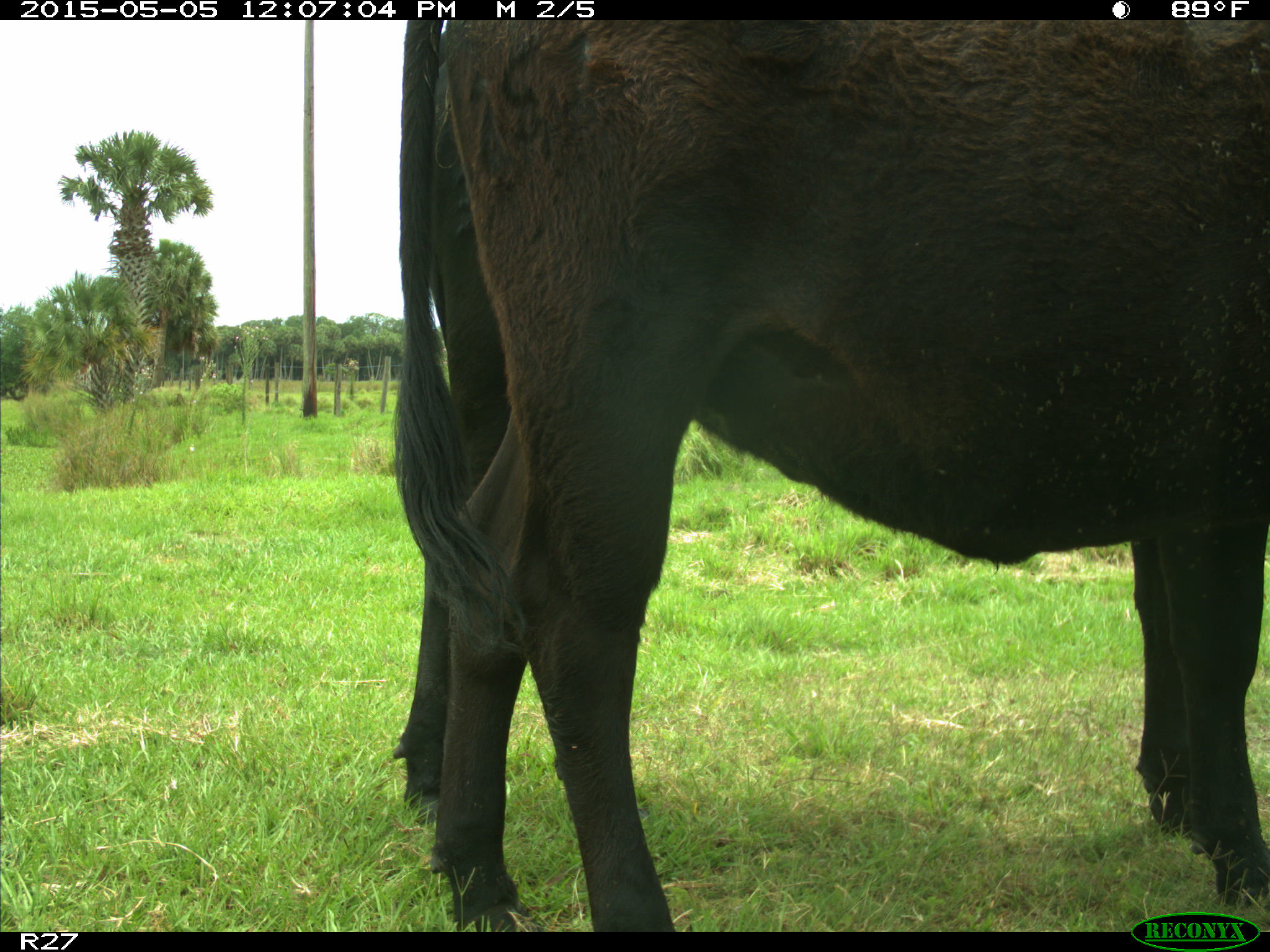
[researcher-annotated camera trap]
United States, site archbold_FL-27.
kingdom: Animalia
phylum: Chordata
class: Mammalia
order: Artiodactyla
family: Bovidae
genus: Bos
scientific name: Bos taurus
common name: domestic cow